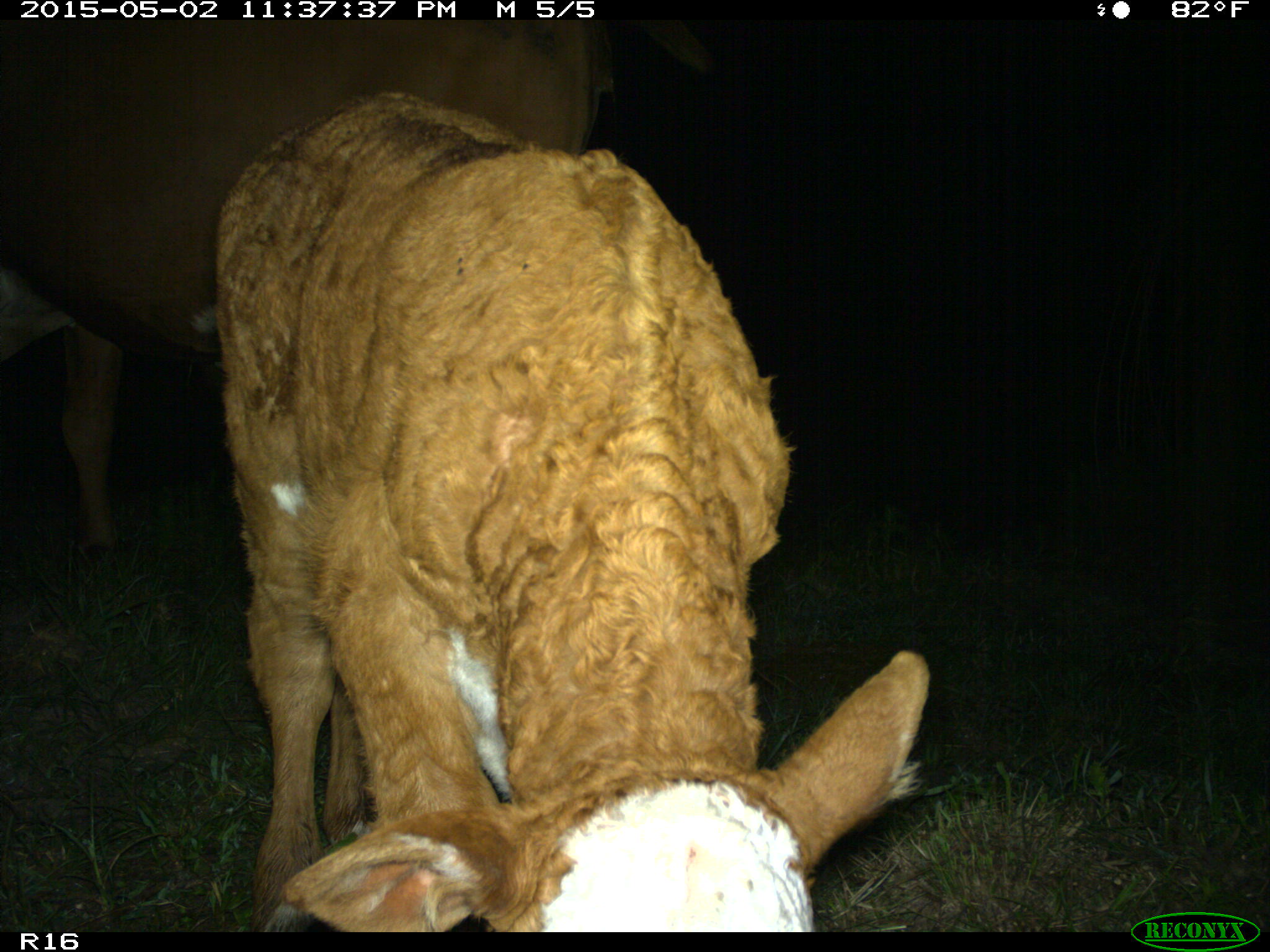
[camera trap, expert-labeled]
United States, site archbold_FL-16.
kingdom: Animalia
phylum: Chordata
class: Mammalia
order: Artiodactyla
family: Bovidae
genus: Bos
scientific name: Bos taurus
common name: domestic cow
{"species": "Bos taurus (domestic cow)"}